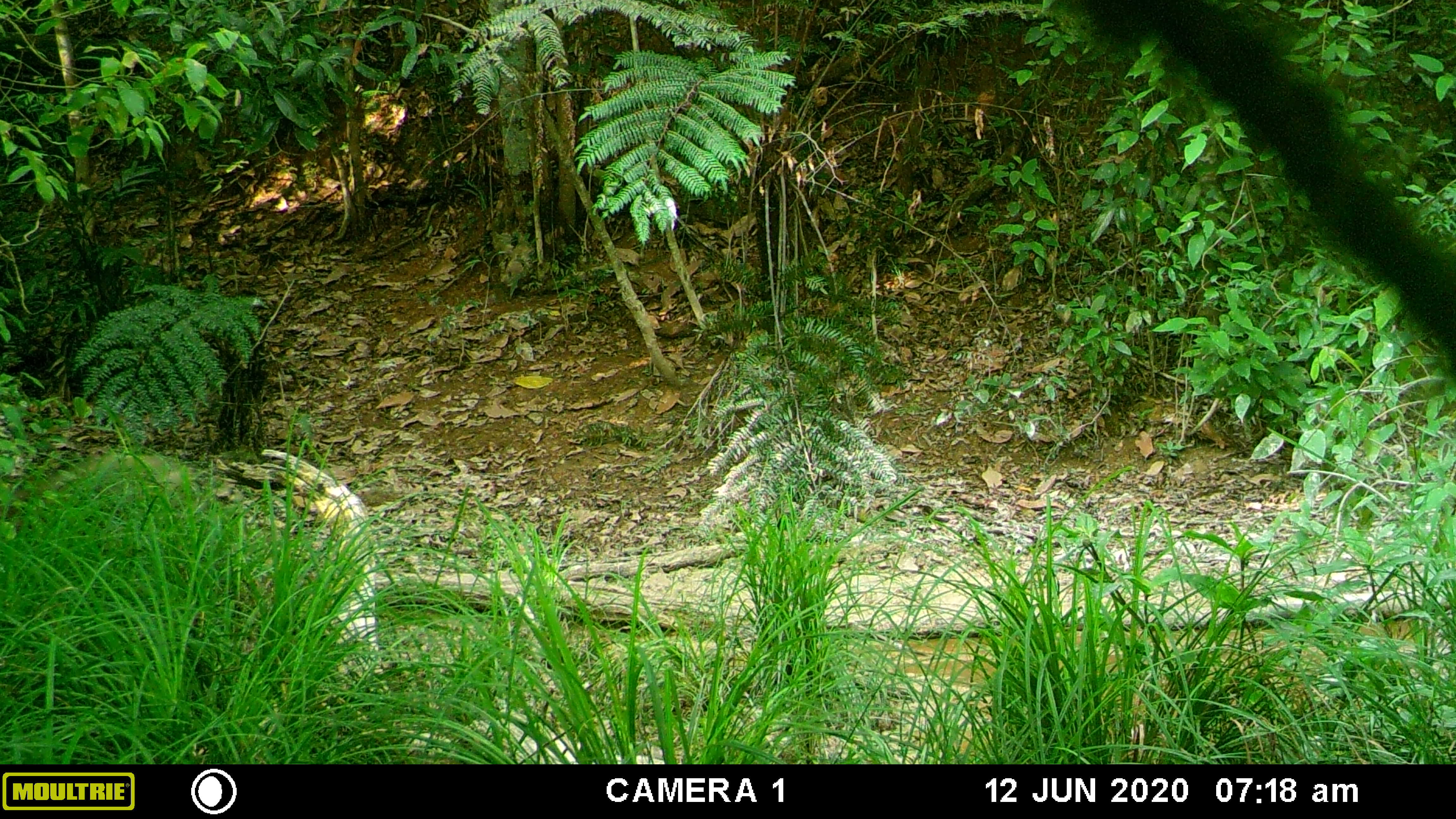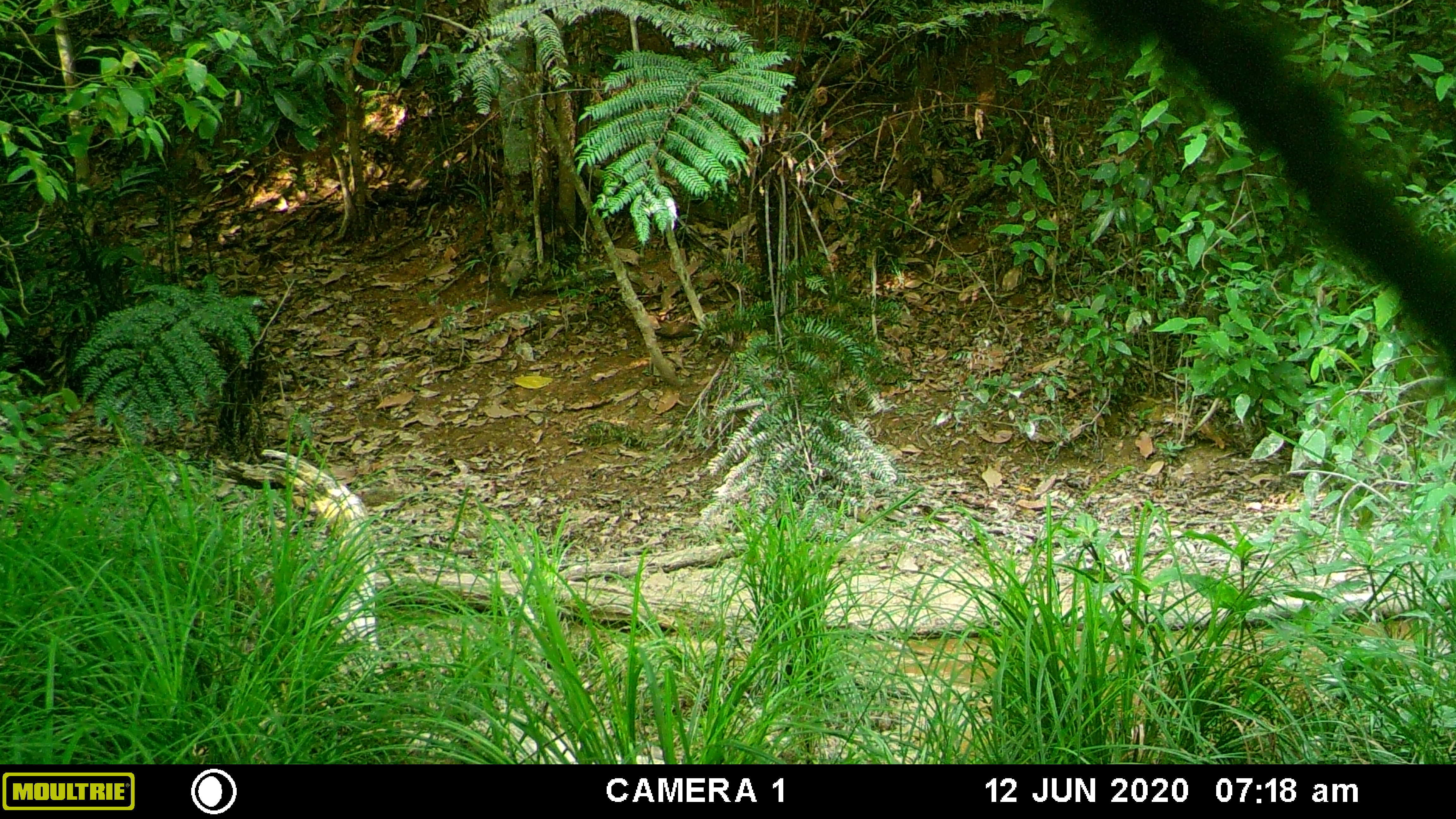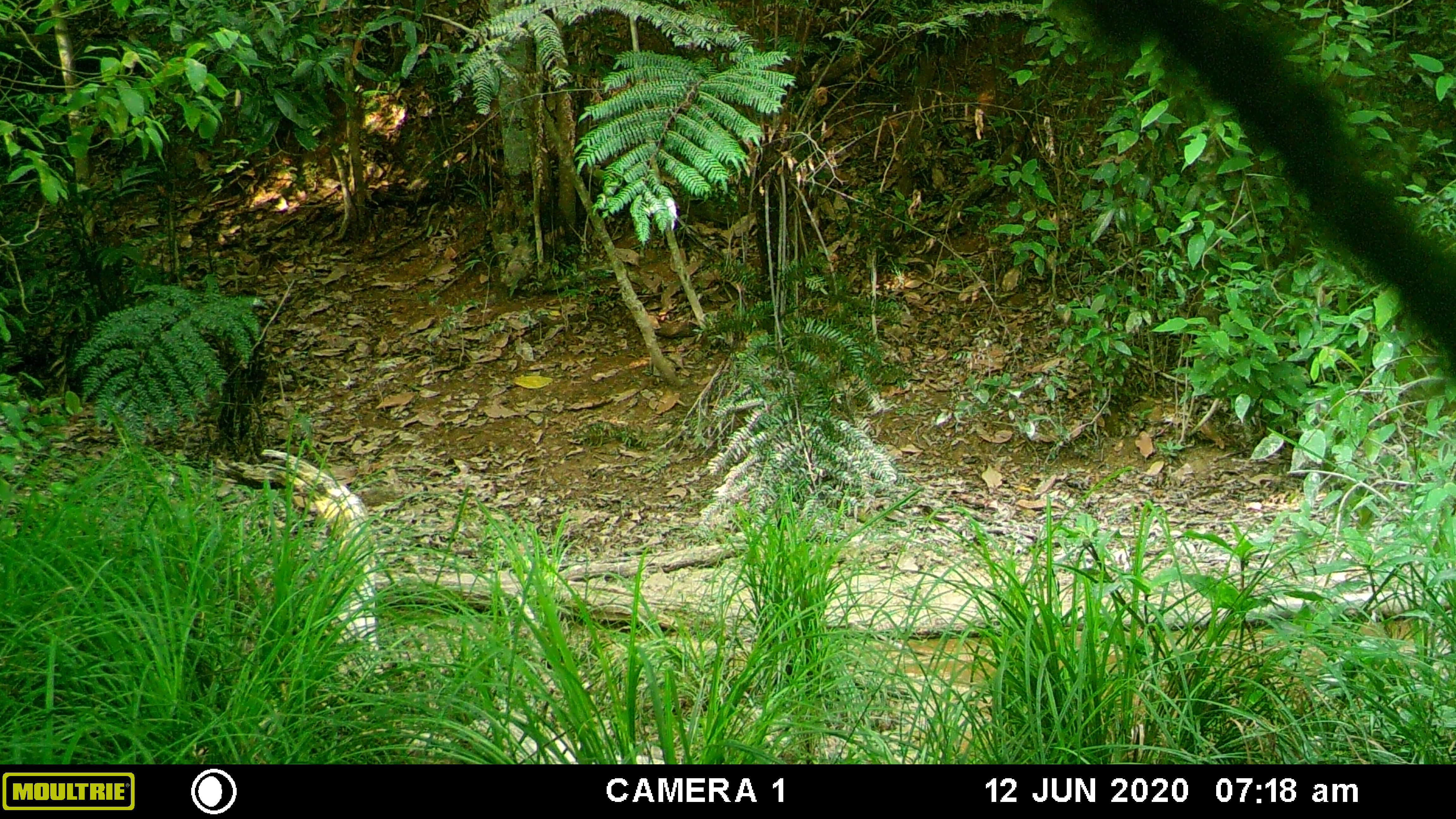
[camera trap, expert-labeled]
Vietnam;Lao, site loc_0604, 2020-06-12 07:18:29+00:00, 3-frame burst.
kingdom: Animalia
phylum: Chordata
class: Mammalia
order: Artiodactyla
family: Suidae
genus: Sus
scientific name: Sus scrofa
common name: eurasian wild pig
Eurasian wild pig (Sus scrofa). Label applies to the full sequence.